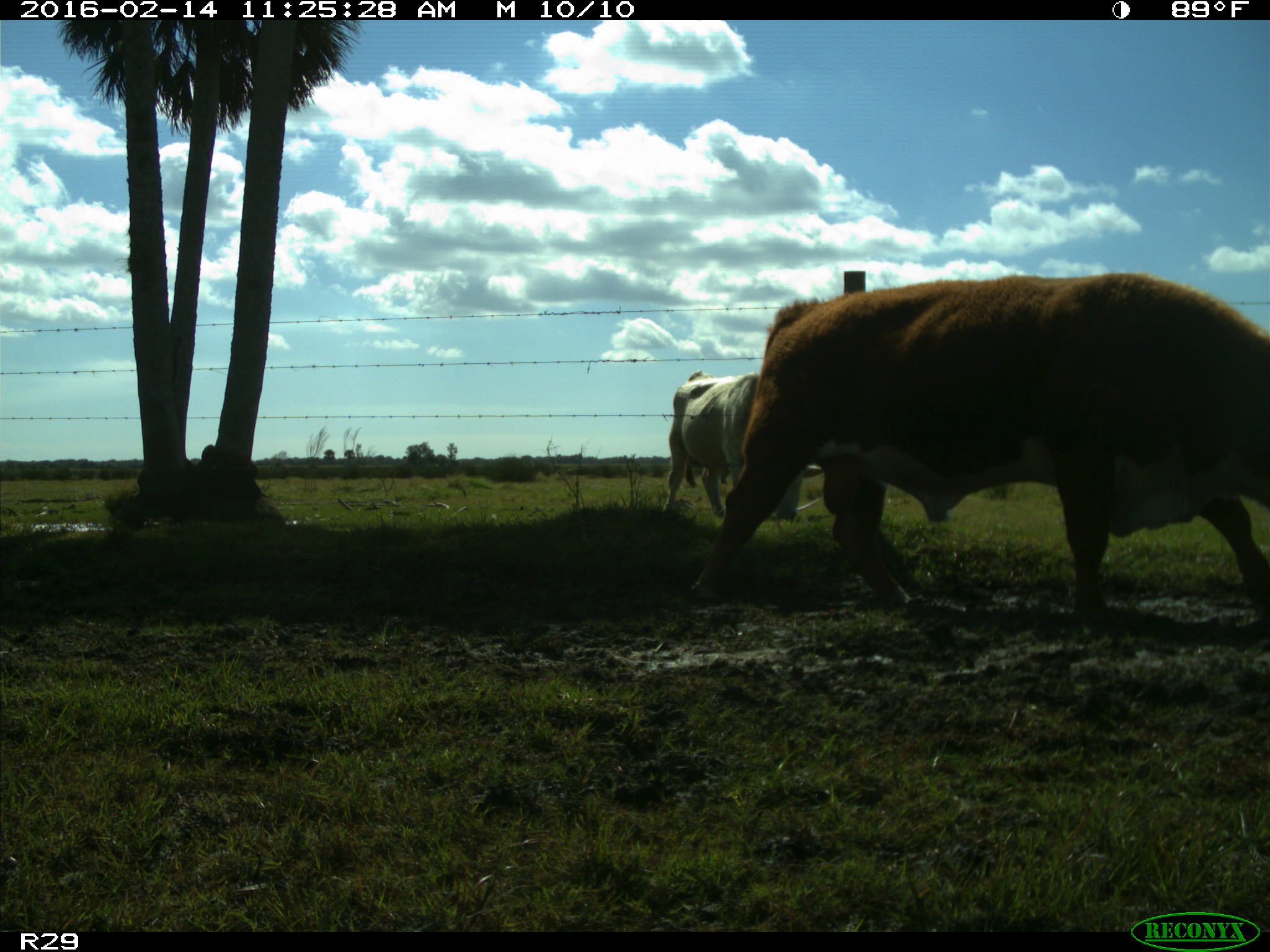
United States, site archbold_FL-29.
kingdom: Animalia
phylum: Chordata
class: Mammalia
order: Artiodactyla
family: Bovidae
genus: Bos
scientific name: Bos taurus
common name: domestic cow